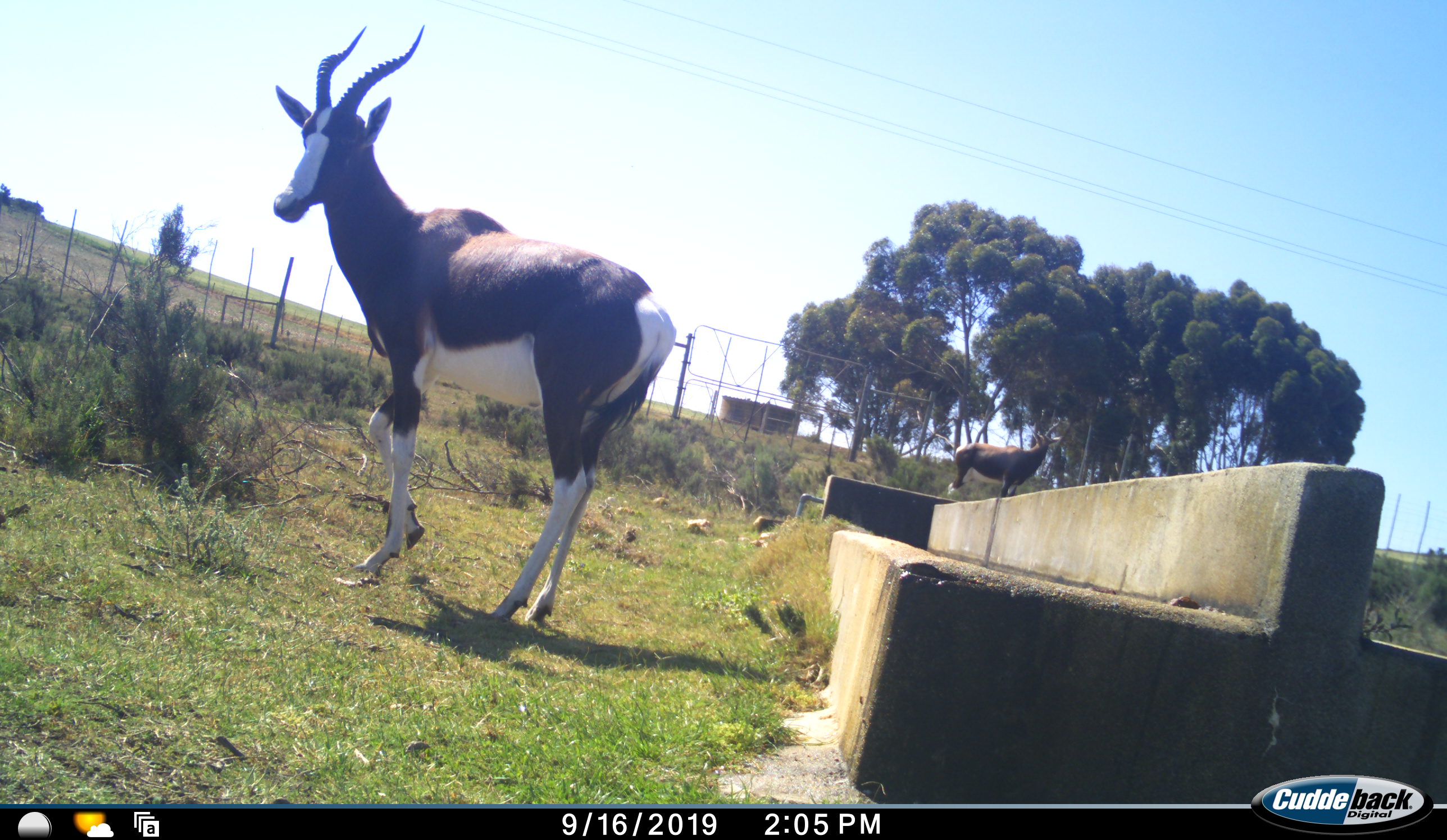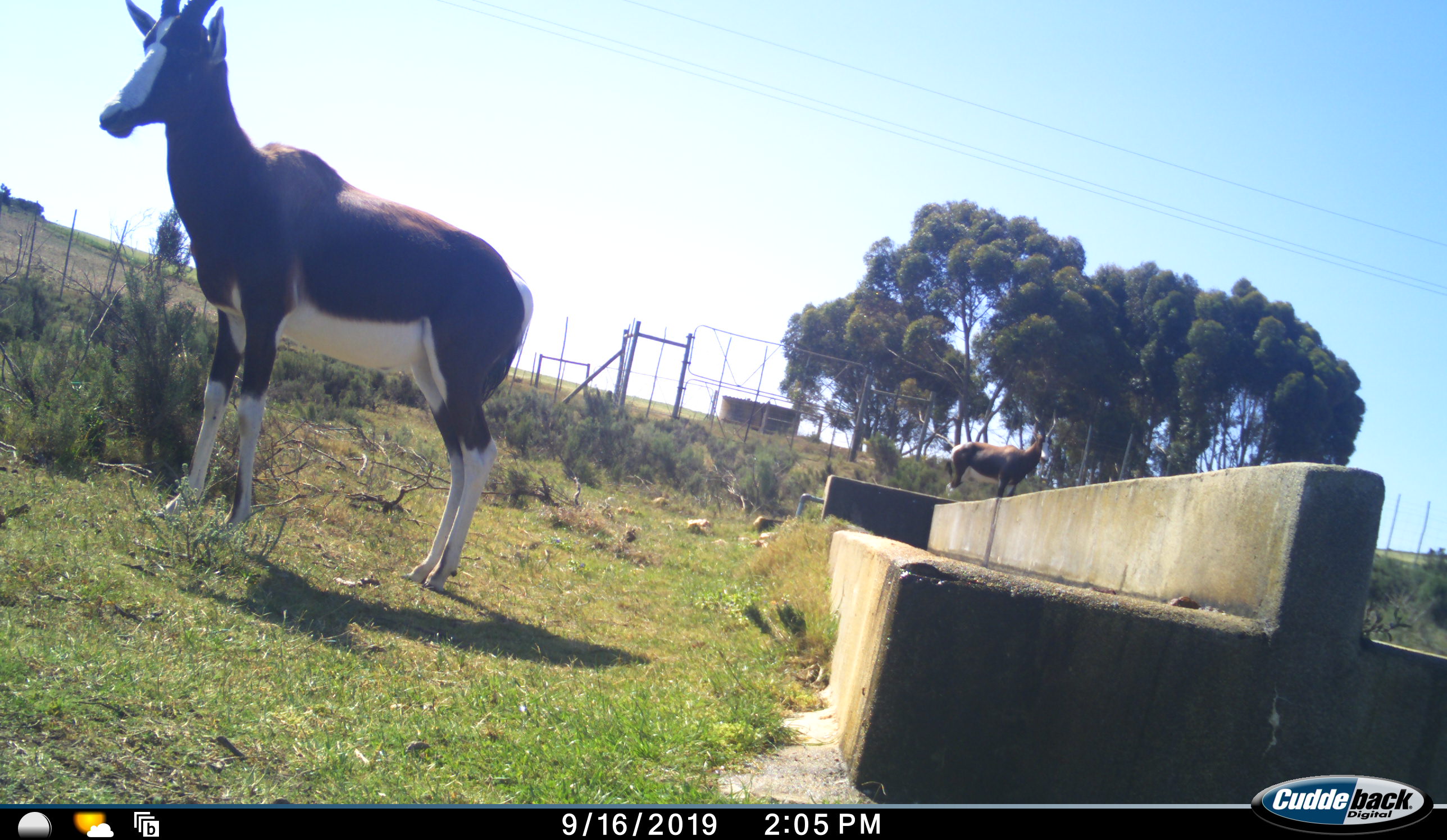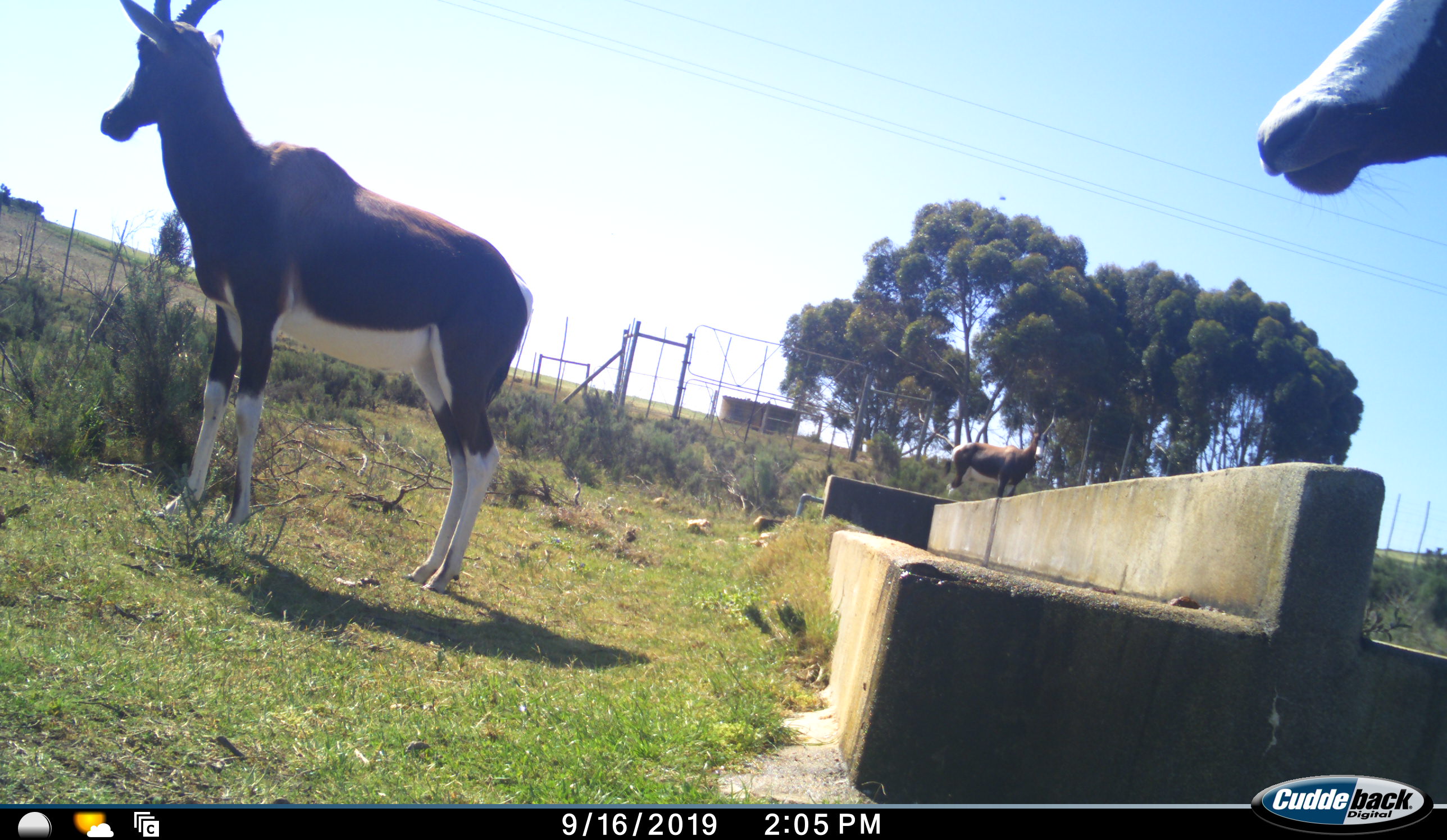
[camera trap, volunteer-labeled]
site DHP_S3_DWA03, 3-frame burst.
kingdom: Animalia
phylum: Chordata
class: Mammalia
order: Artiodactyla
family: Bovidae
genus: Damaliscus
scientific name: Damaliscus pygargus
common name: bontebok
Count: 3.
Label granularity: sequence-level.